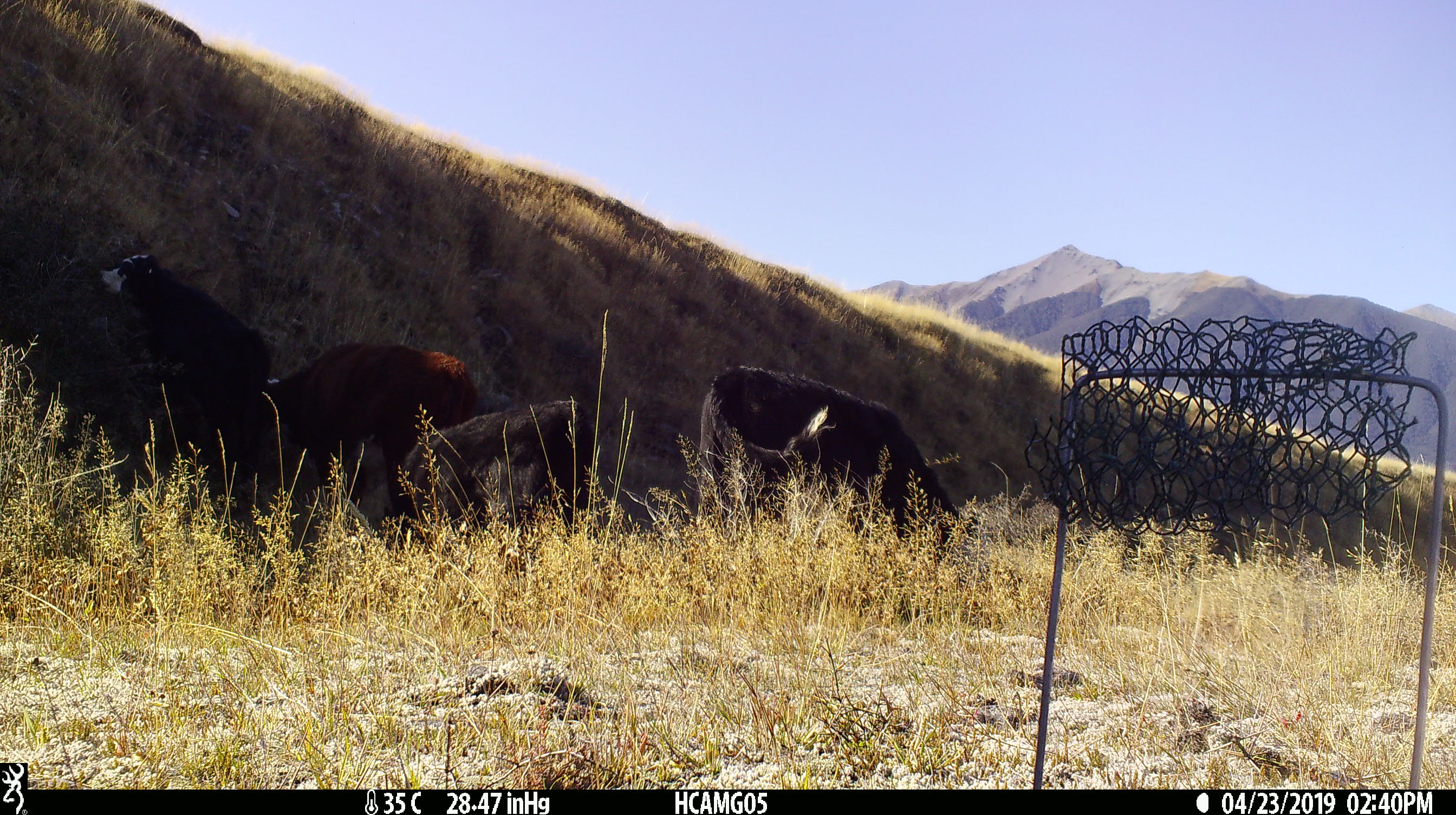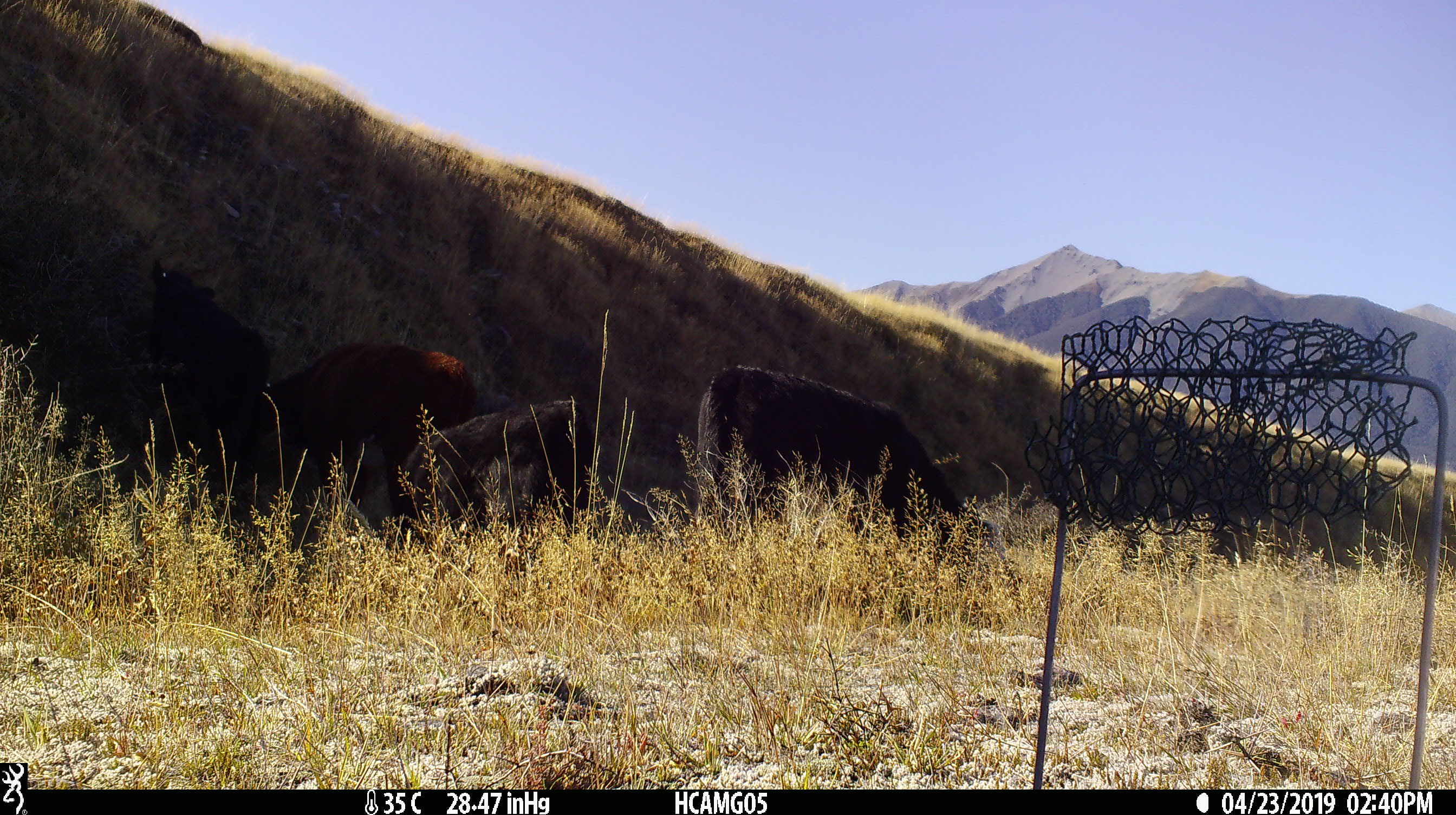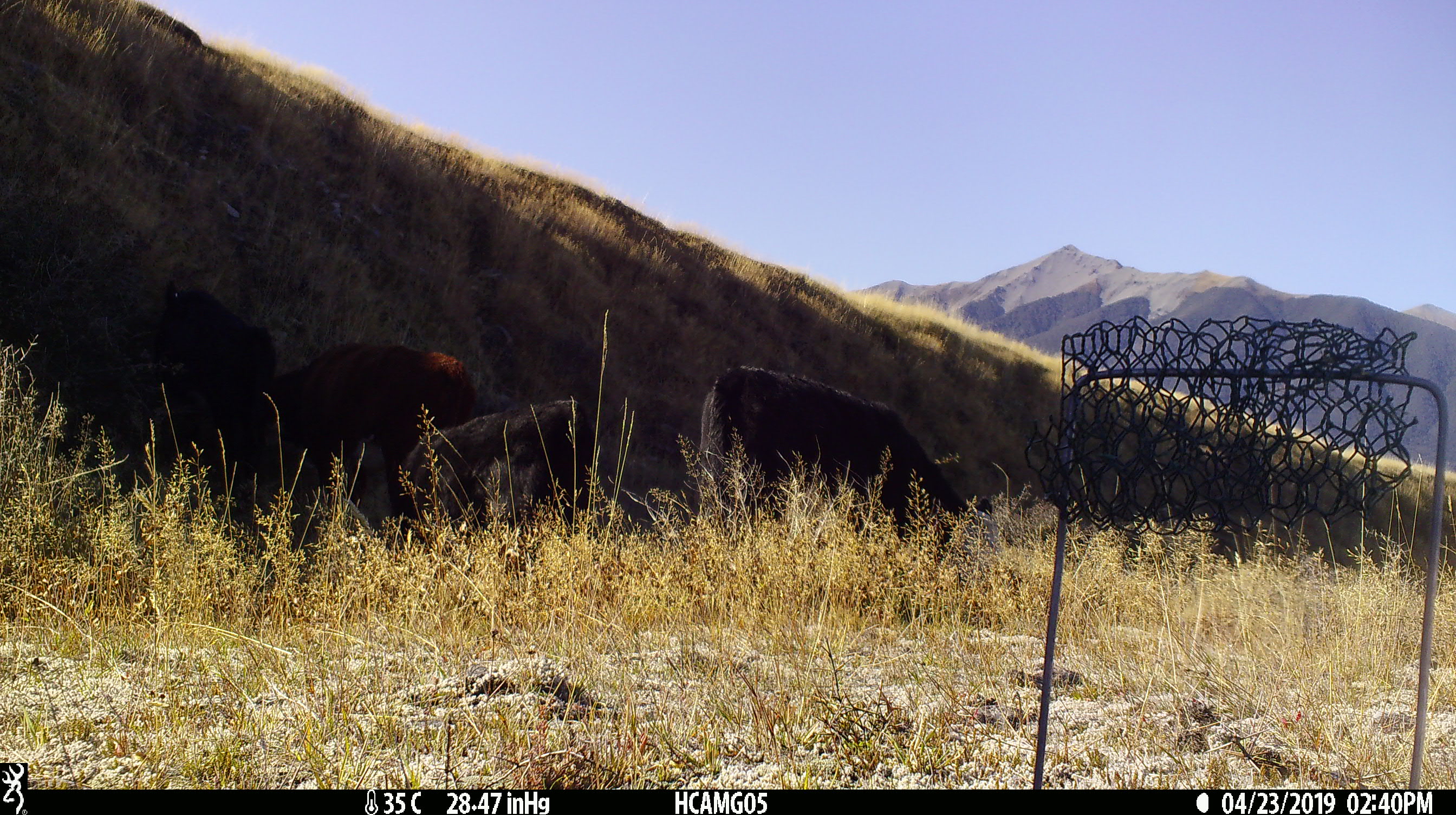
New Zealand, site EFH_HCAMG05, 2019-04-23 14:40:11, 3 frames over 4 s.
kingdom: Animalia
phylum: Chordata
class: Mammalia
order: Artiodactyla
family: Bovidae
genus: Bos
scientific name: Bos taurus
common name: domestic cow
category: cow